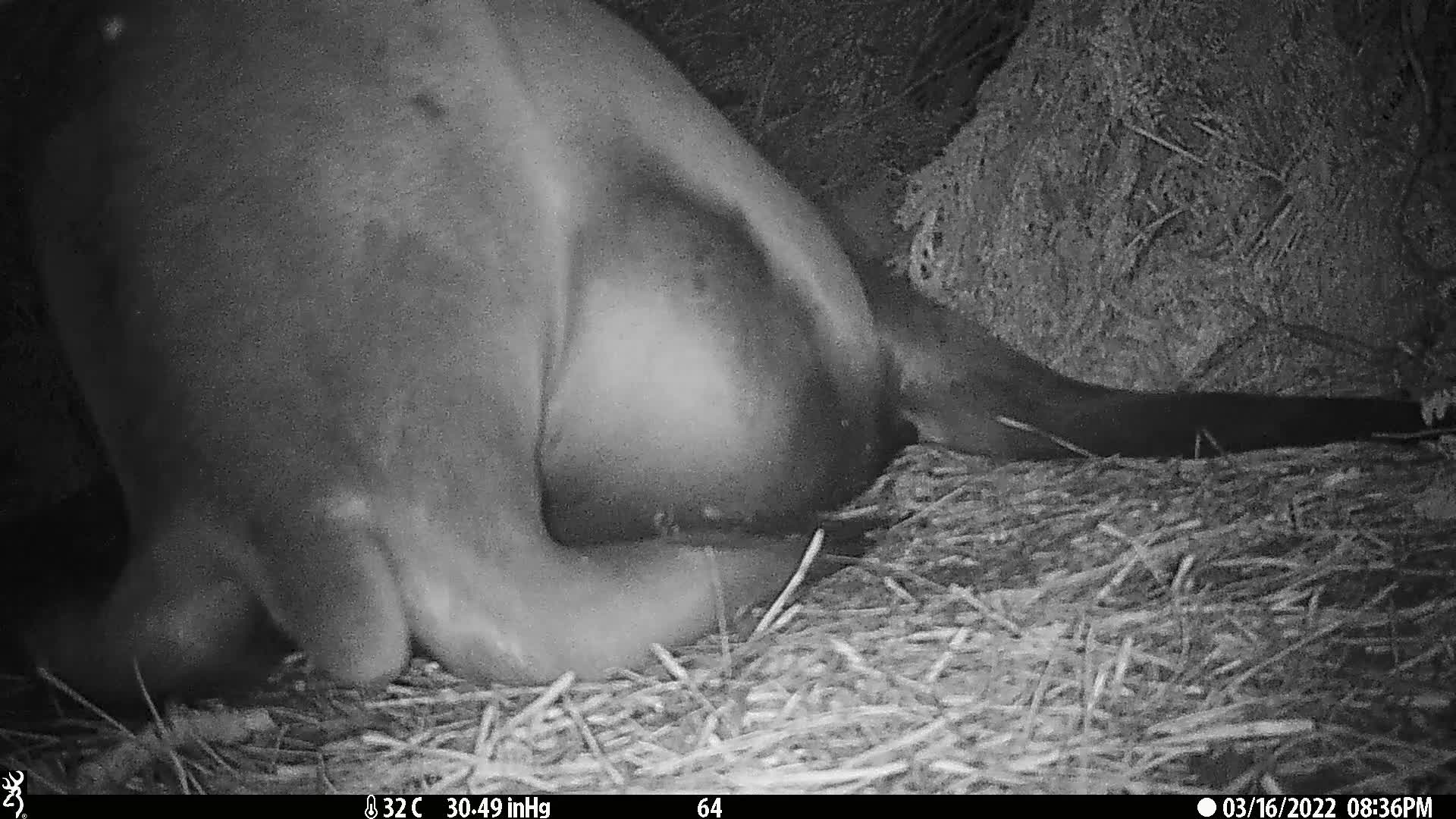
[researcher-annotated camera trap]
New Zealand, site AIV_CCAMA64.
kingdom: Animalia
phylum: Chordata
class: Mammalia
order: Carnivora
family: Otariidae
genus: Phocarctos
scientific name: Phocarctos hookeri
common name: new zealand sea lion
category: sealion